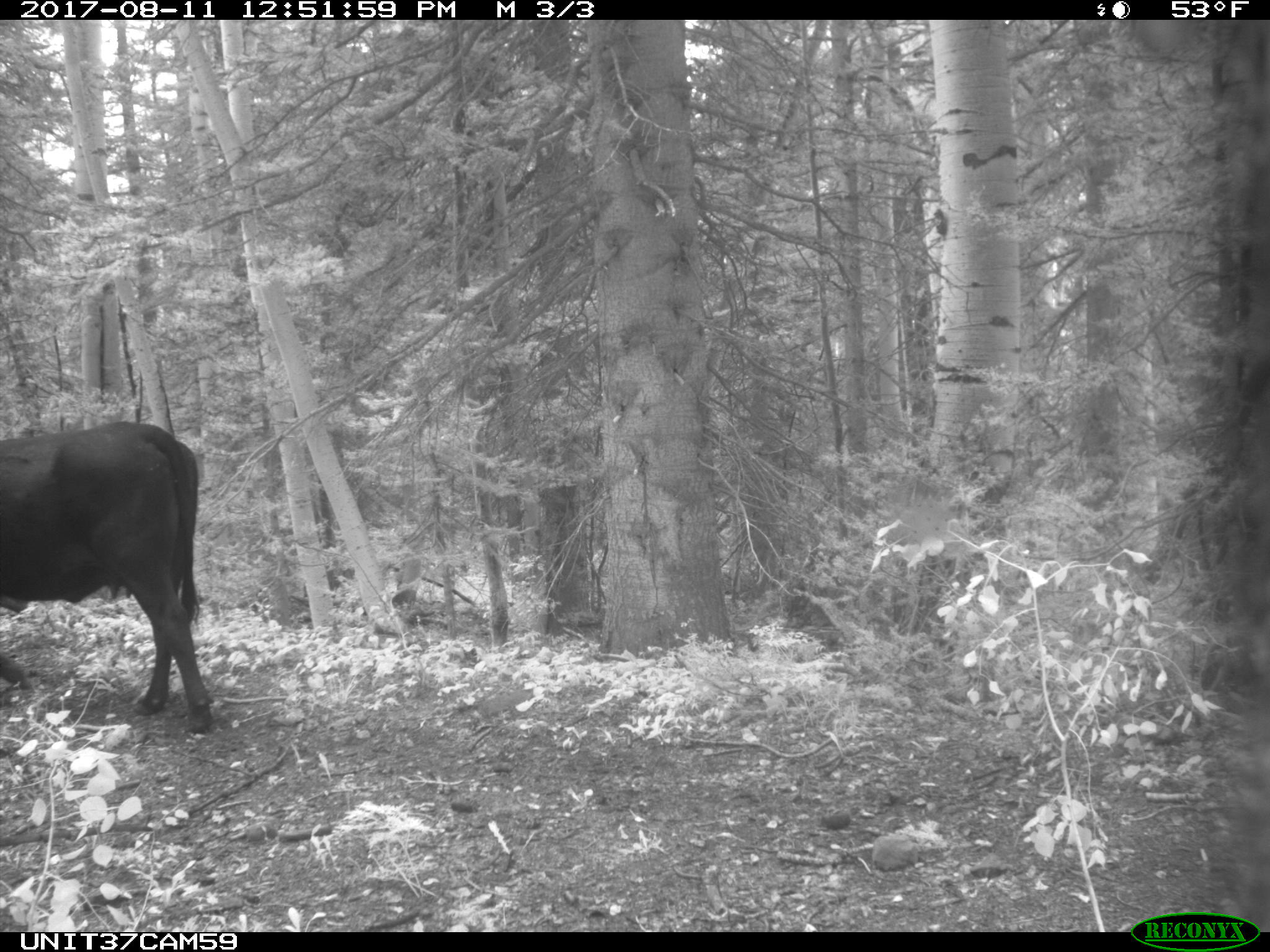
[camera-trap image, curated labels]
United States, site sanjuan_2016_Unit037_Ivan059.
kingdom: Animalia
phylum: Chordata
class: Mammalia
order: Artiodactyla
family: Bovidae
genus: Bos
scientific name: Bos taurus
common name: domestic cow